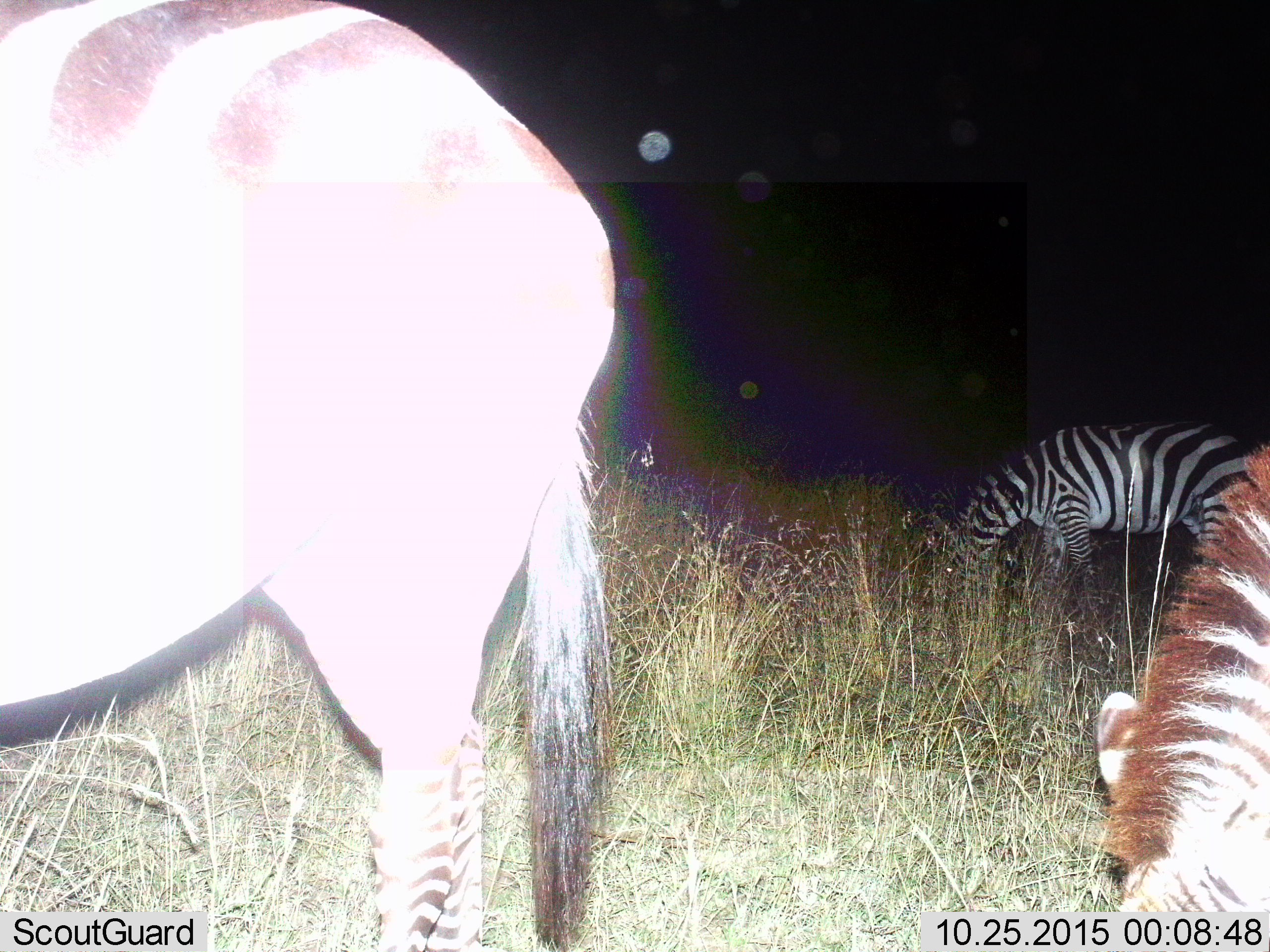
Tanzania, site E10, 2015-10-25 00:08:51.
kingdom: Animalia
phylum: Chordata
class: Mammalia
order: Perissodactyla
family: Equidae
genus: Equus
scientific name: Equus quagga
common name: plains zebra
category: zebra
Zebra (plains zebra) (Equus quagga), count 3. Behavior (volunteer vote fractions): standing 55%, resting 0%, moving 0%, interacting 0%. Young present (vote fraction): 0%. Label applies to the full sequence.